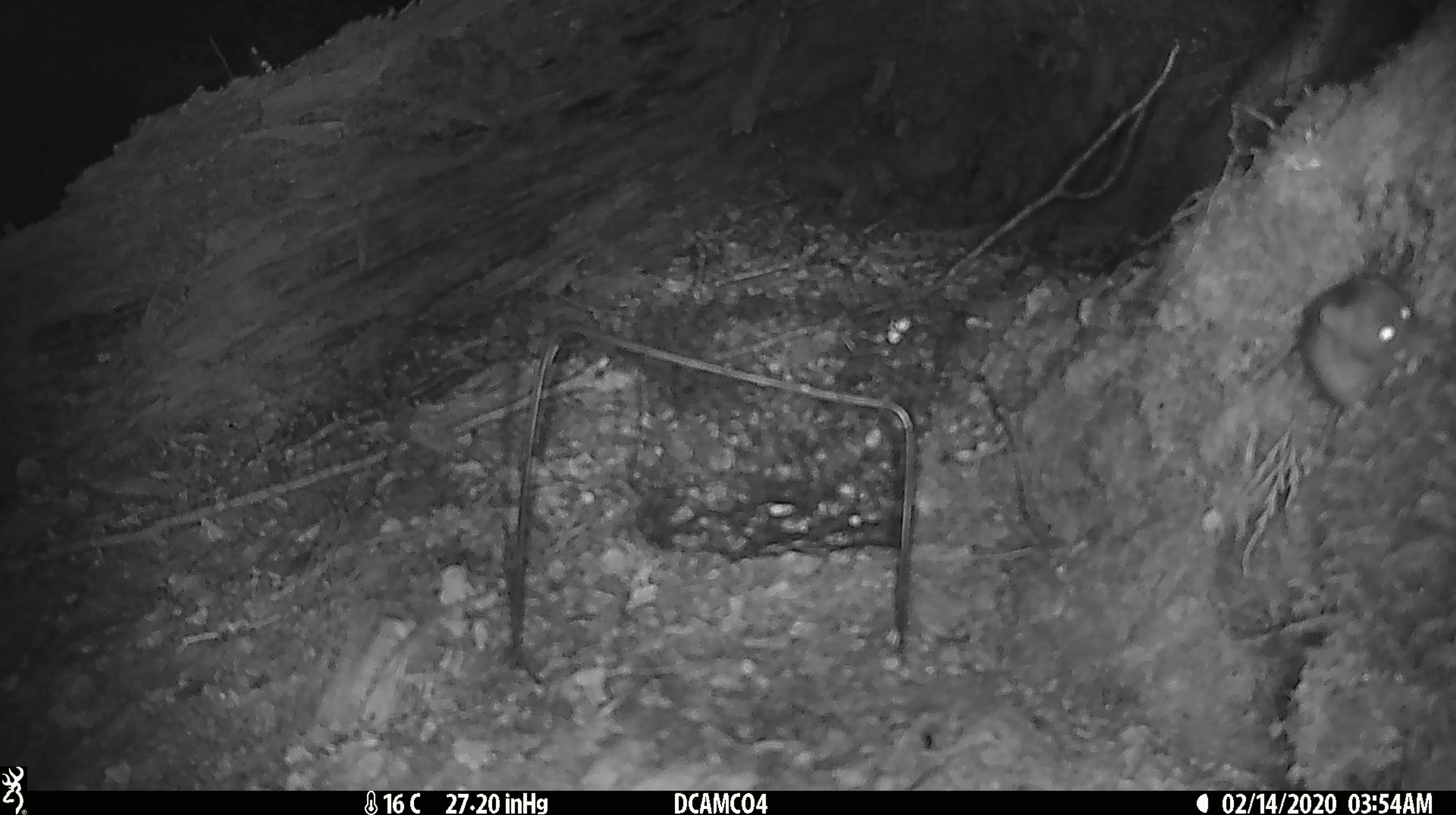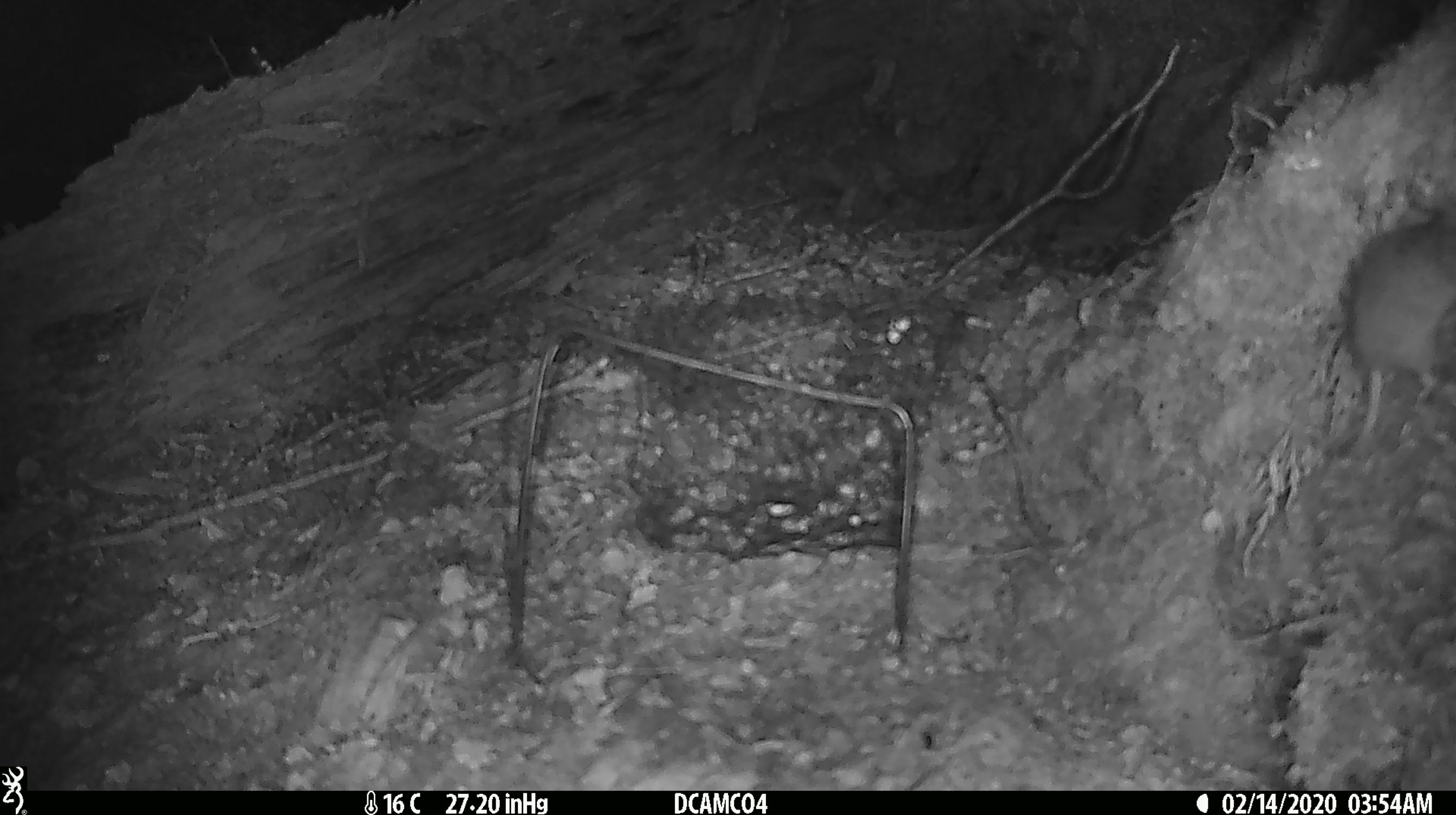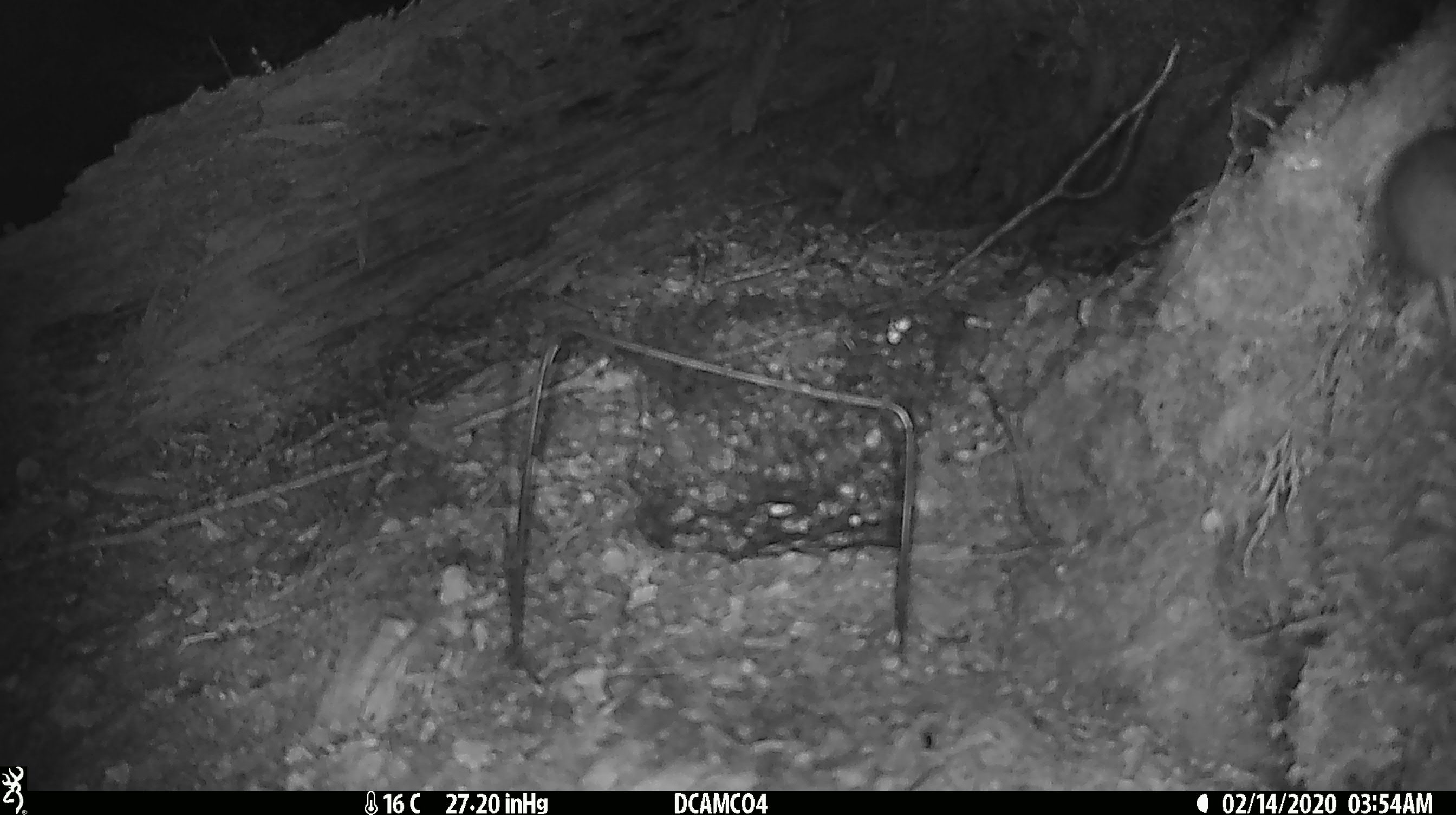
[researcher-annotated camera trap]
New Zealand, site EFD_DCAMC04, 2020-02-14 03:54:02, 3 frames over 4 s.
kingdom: Animalia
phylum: Chordata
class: Mammalia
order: Rodentia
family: Muridae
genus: Mus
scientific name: Mus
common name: mouse